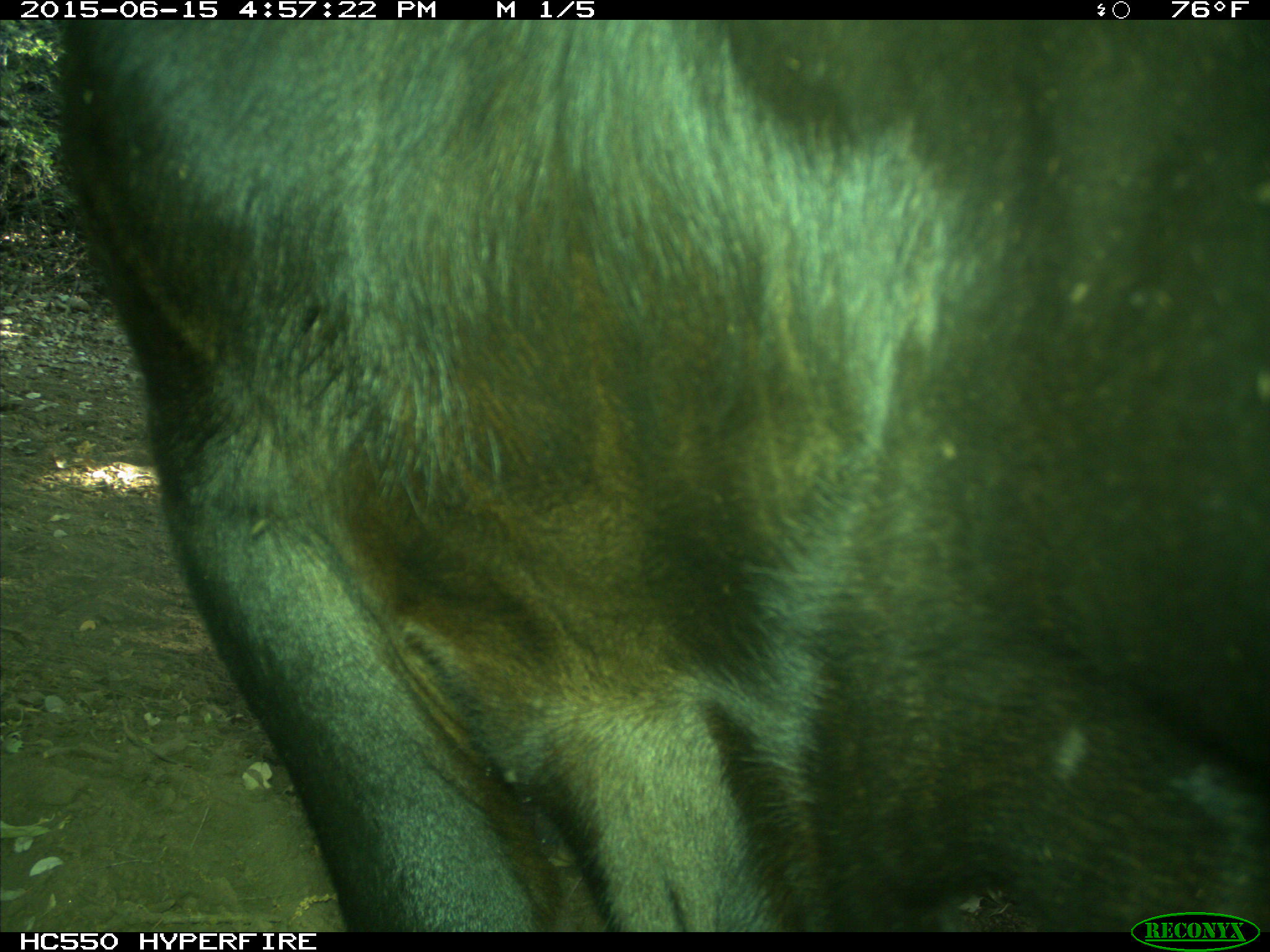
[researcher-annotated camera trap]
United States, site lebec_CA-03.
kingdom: Animalia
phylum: Chordata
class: Mammalia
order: Artiodactyla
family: Bovidae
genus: Bos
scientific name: Bos taurus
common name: domestic cow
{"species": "Bos taurus (domestic cow)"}